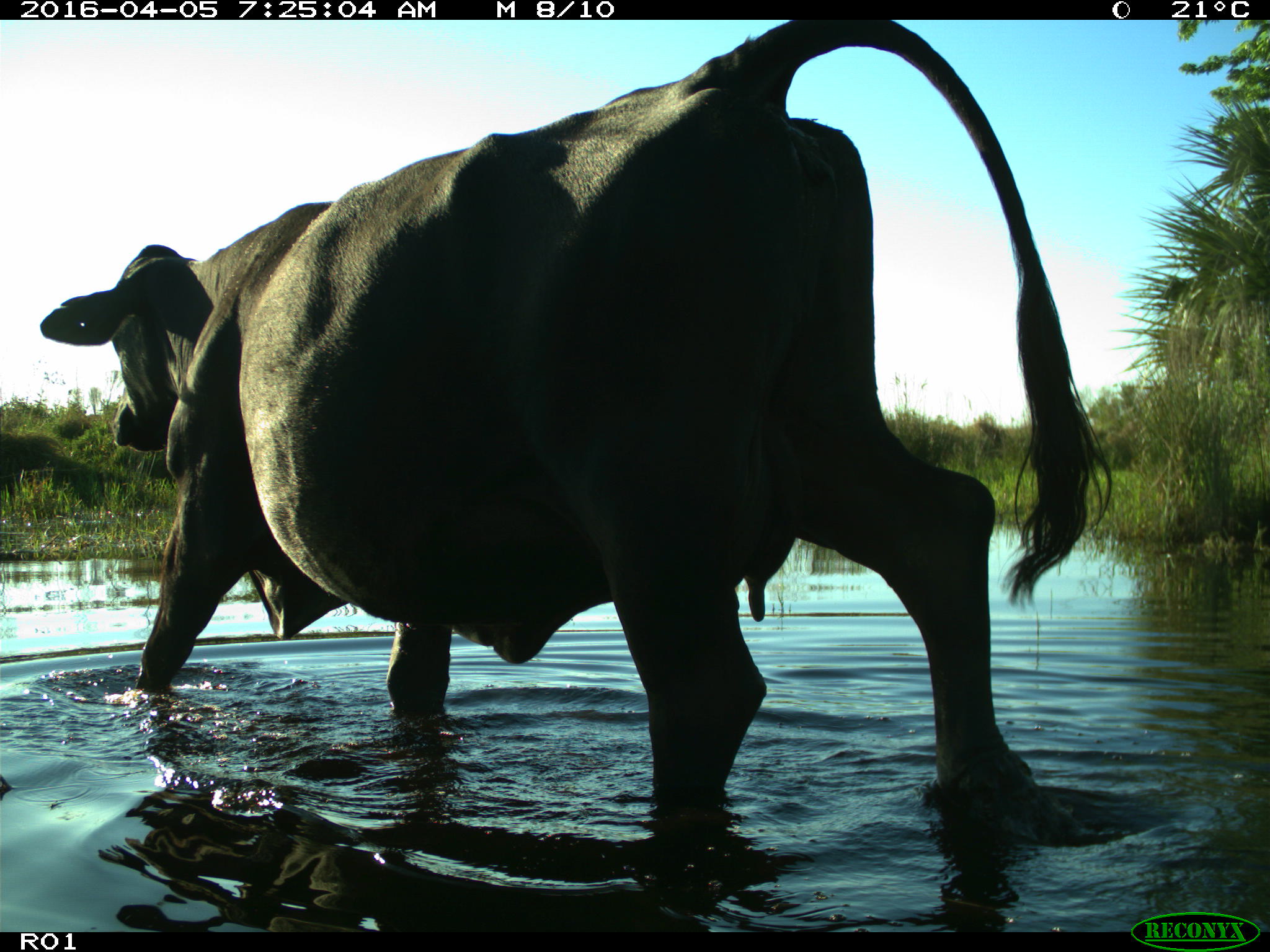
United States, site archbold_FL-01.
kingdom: Animalia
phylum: Chordata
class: Mammalia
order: Artiodactyla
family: Bovidae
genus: Bos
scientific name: Bos taurus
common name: domestic cow